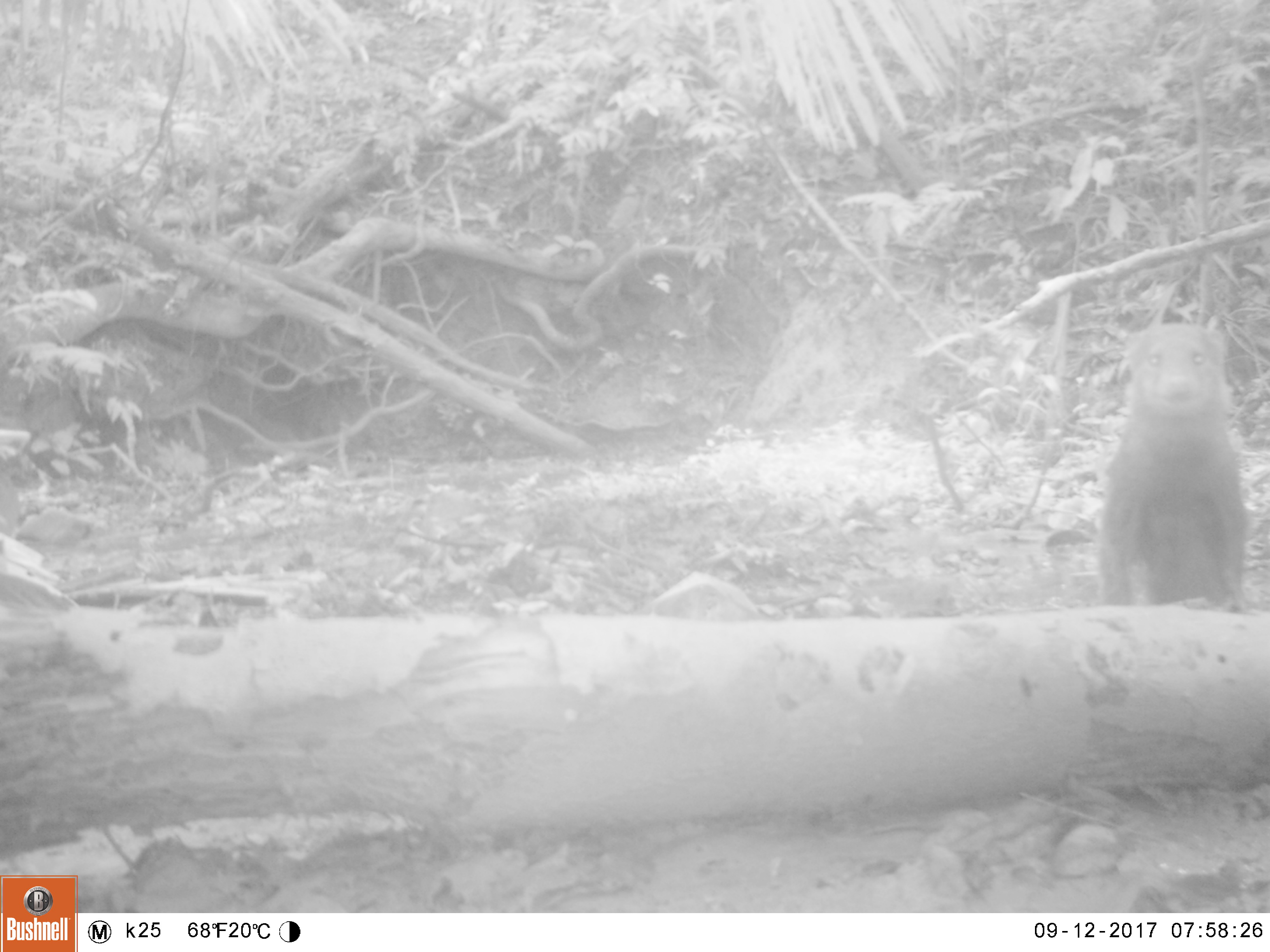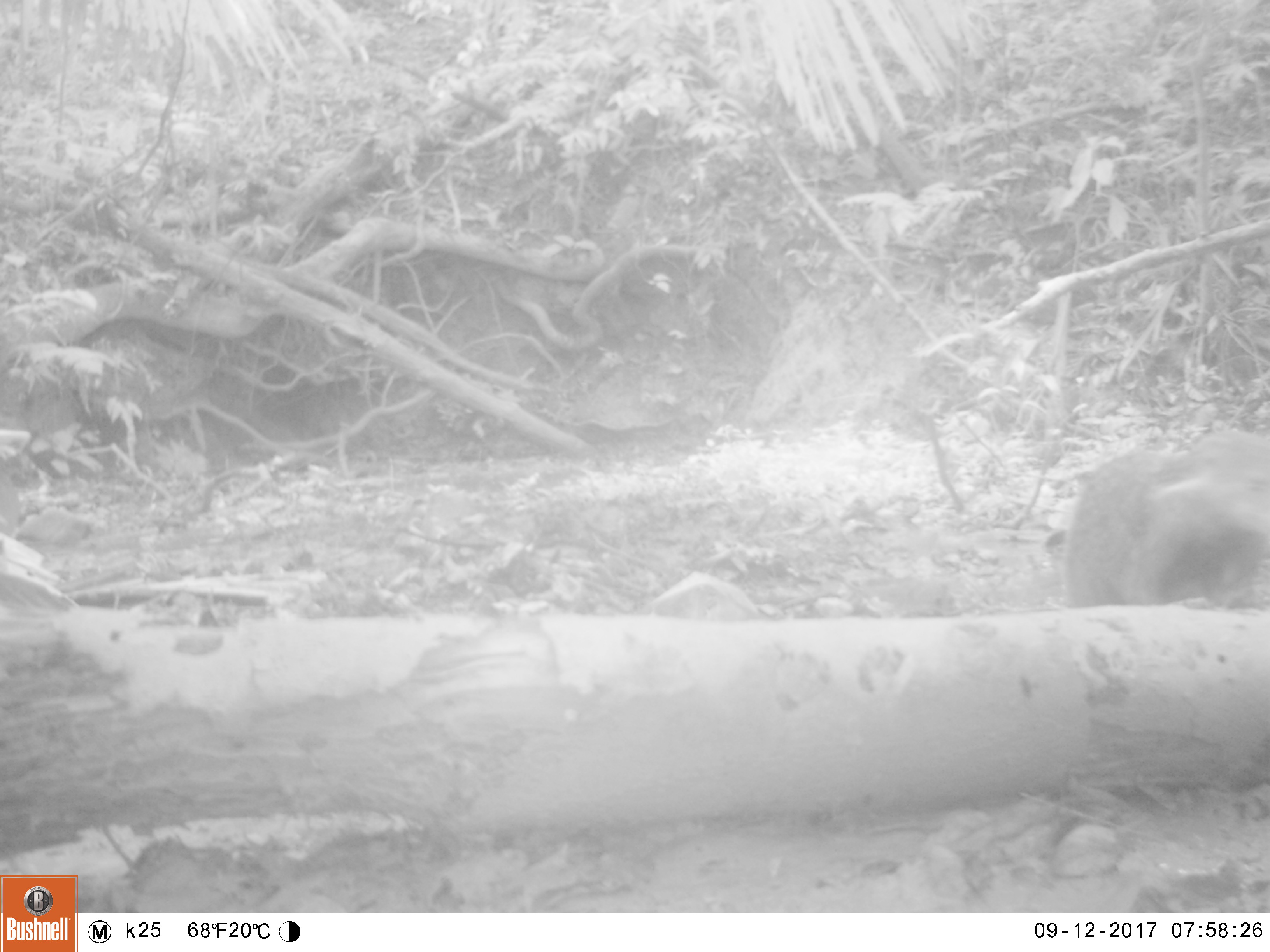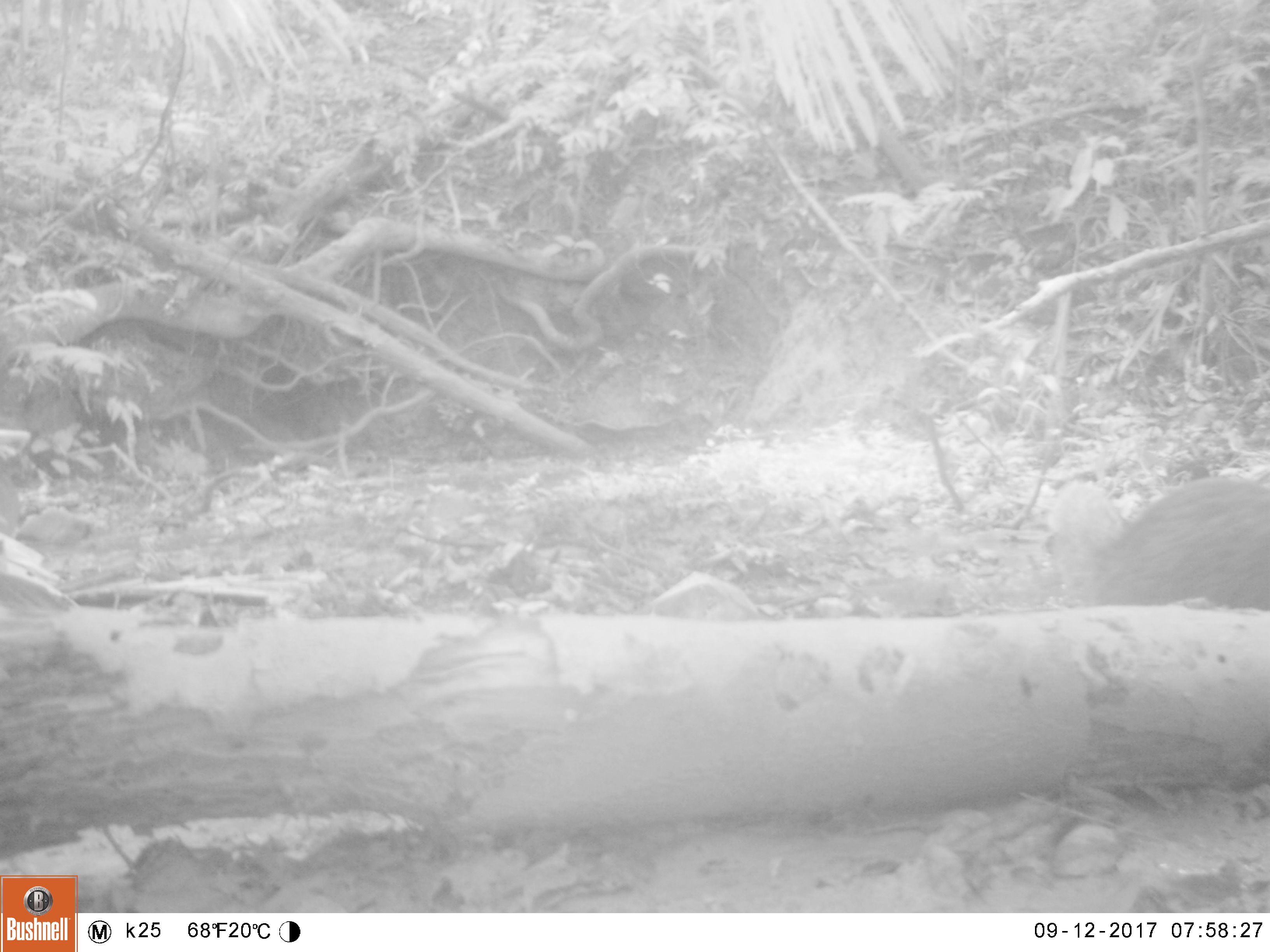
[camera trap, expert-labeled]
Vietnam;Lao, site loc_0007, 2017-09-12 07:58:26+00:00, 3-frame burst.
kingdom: Animalia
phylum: Chordata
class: Mammalia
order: Carnivora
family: Herpestidae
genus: Urva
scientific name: Urva urva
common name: crab-eating mongoose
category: crab eating mongoose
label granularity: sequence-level